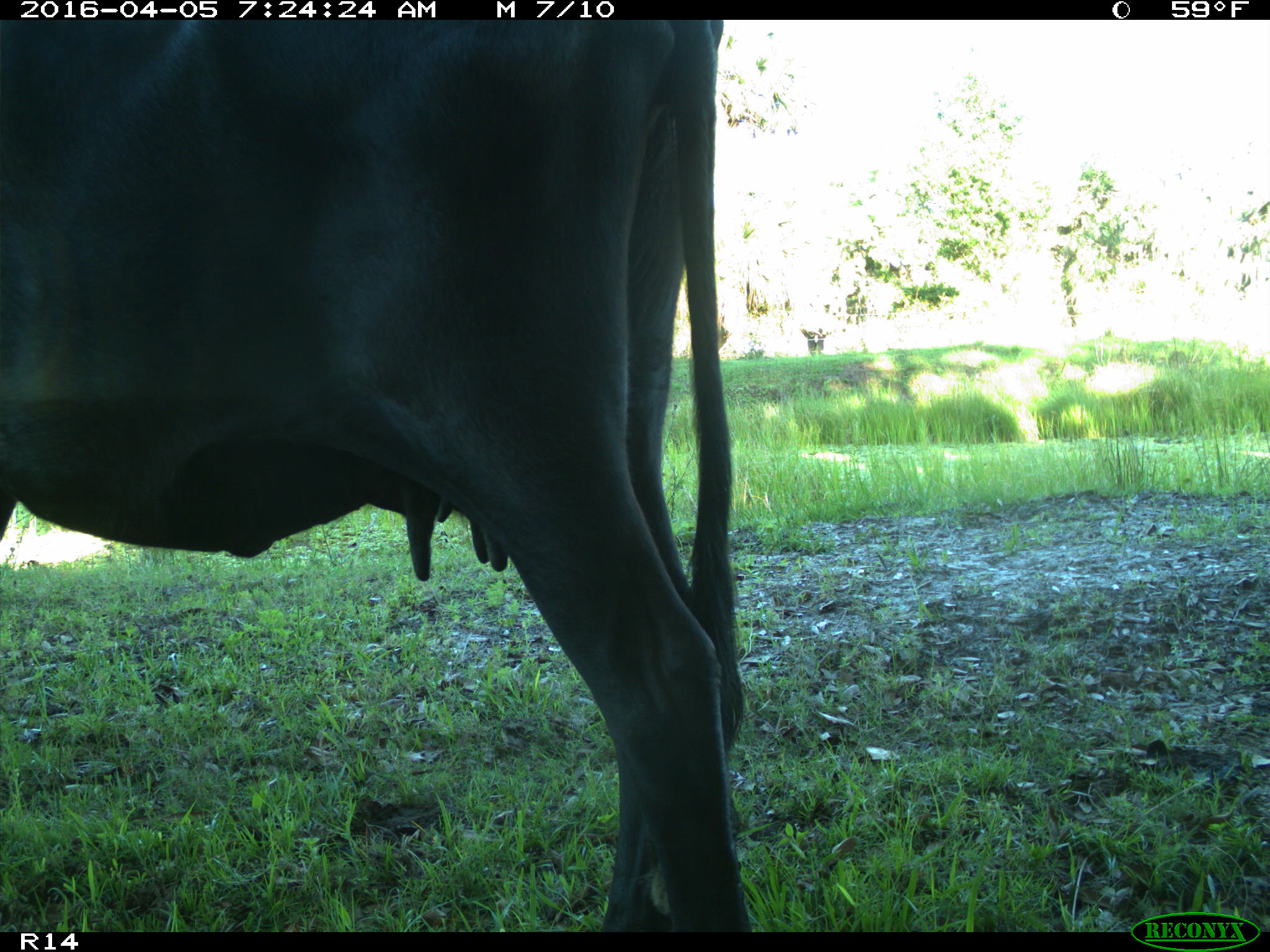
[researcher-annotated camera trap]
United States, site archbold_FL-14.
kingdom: Animalia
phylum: Chordata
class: Mammalia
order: Artiodactyla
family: Bovidae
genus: Bos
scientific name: Bos taurus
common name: domestic cow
Bos taurus (domestic cow).